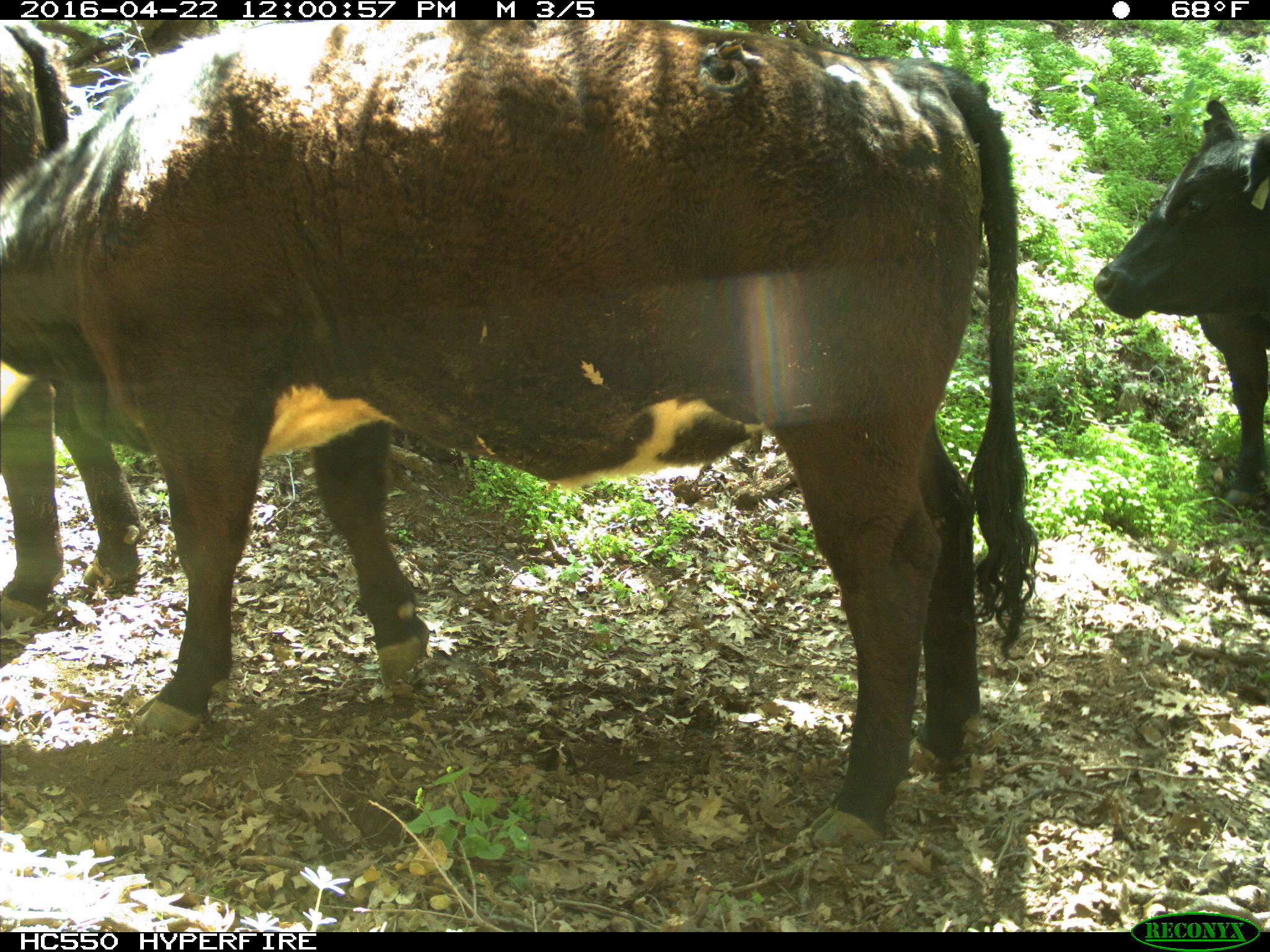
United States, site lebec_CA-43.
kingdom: Animalia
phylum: Chordata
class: Mammalia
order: Artiodactyla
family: Bovidae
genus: Bos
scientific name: Bos taurus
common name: domestic cow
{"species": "Bos taurus (domestic cow)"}